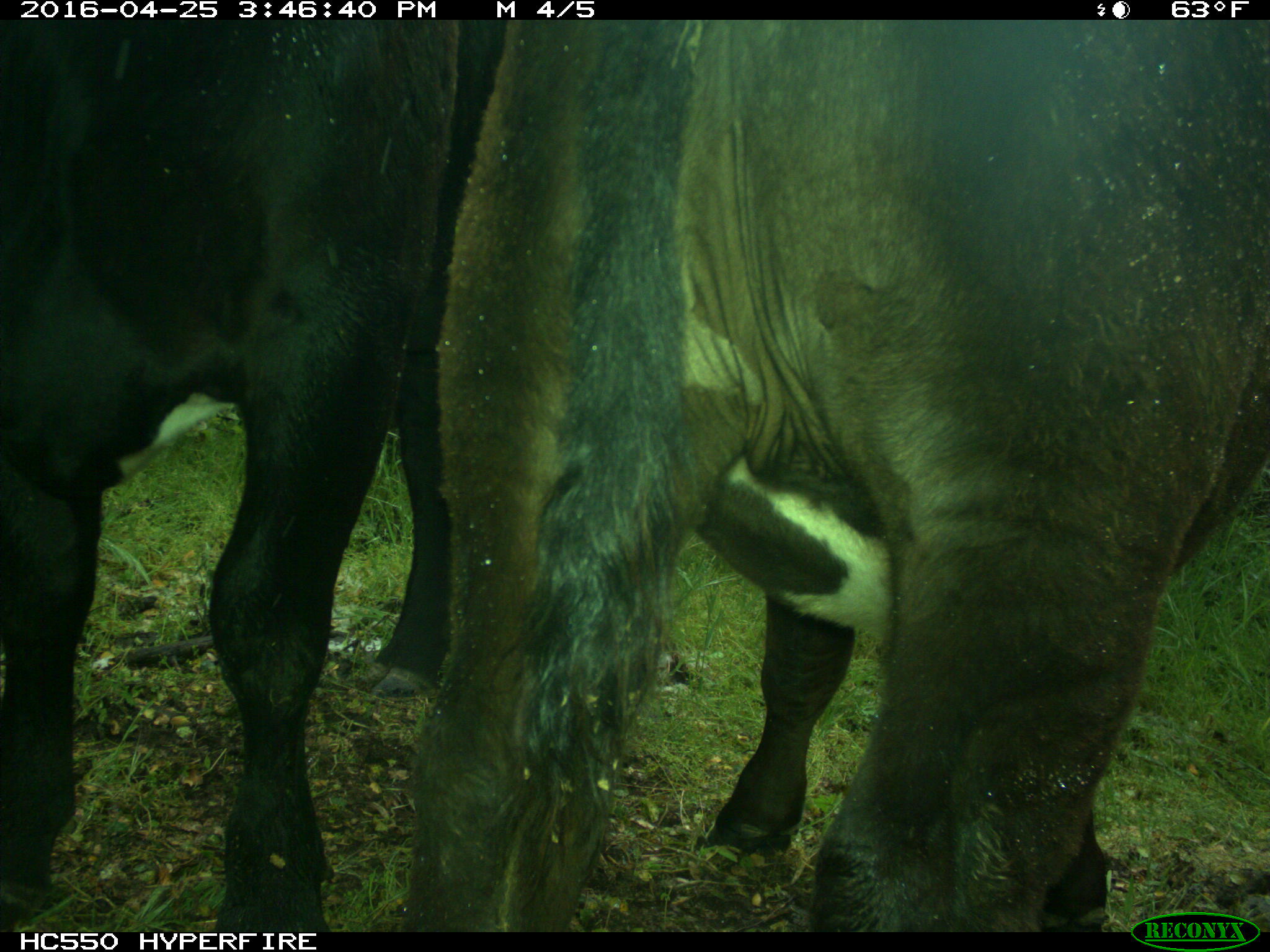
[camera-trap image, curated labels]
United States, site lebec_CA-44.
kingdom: Animalia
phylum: Chordata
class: Mammalia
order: Artiodactyla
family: Bovidae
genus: Bos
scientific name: Bos taurus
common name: domestic cow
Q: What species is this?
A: Bos taurus (domestic cow).